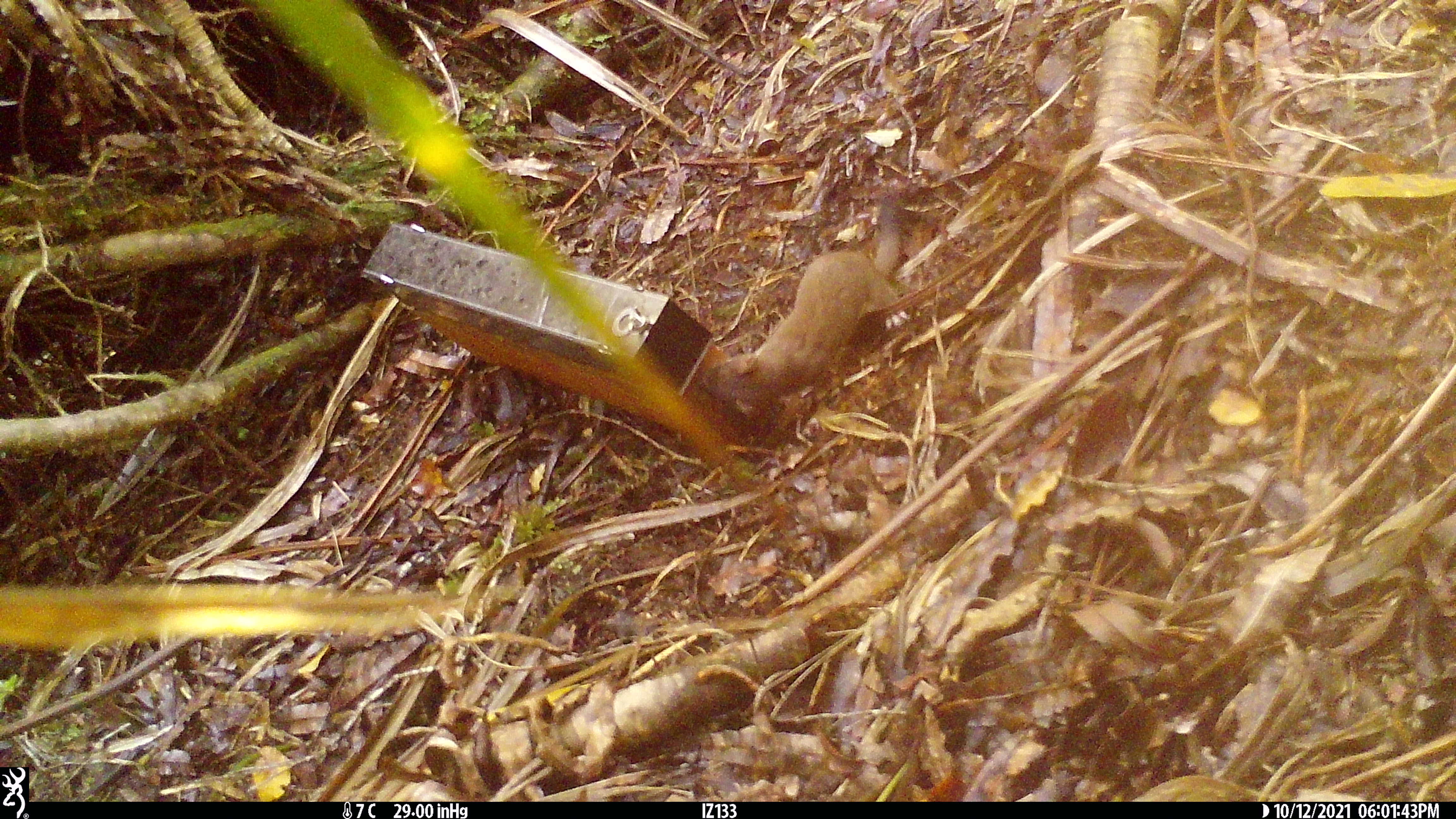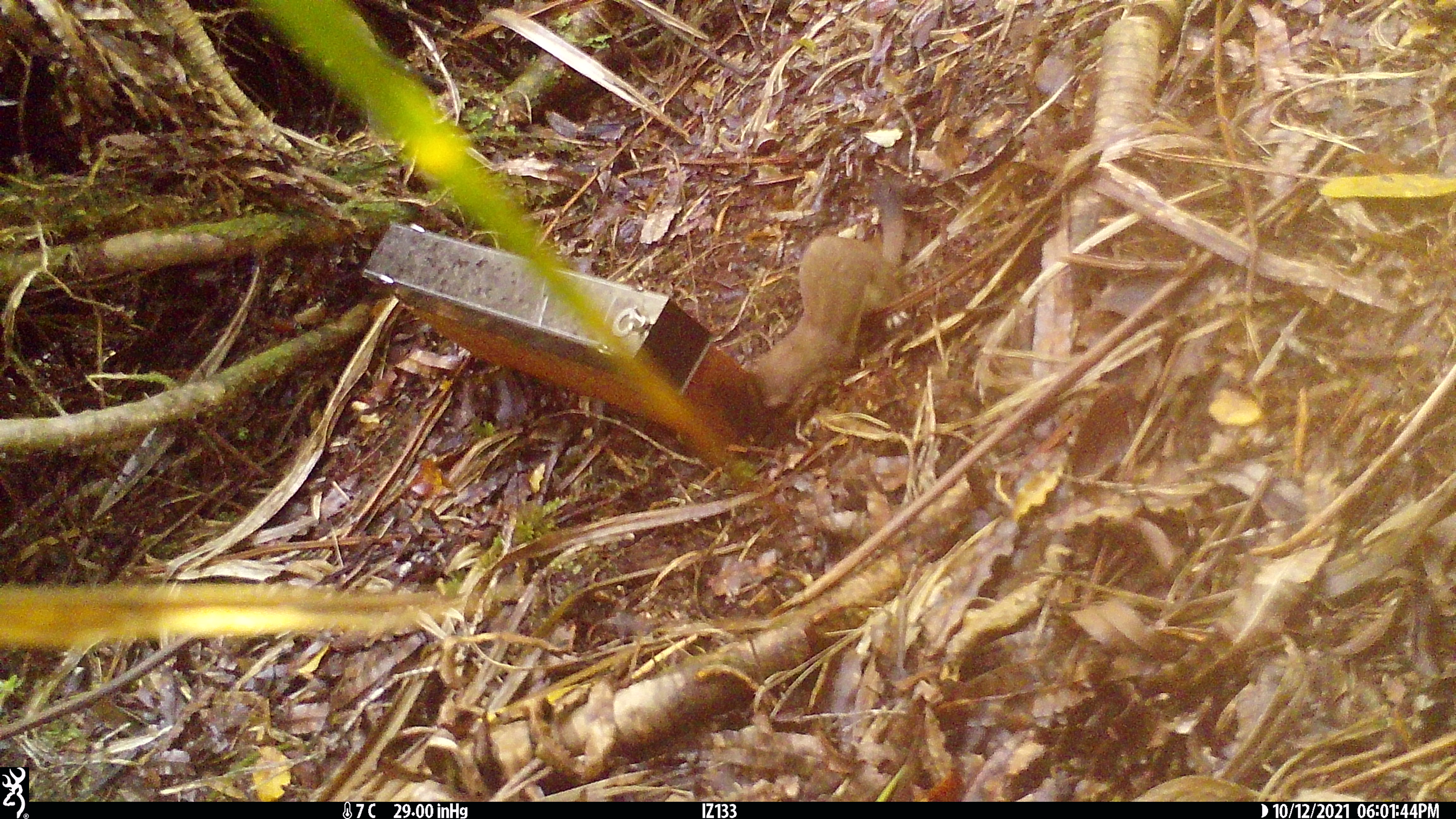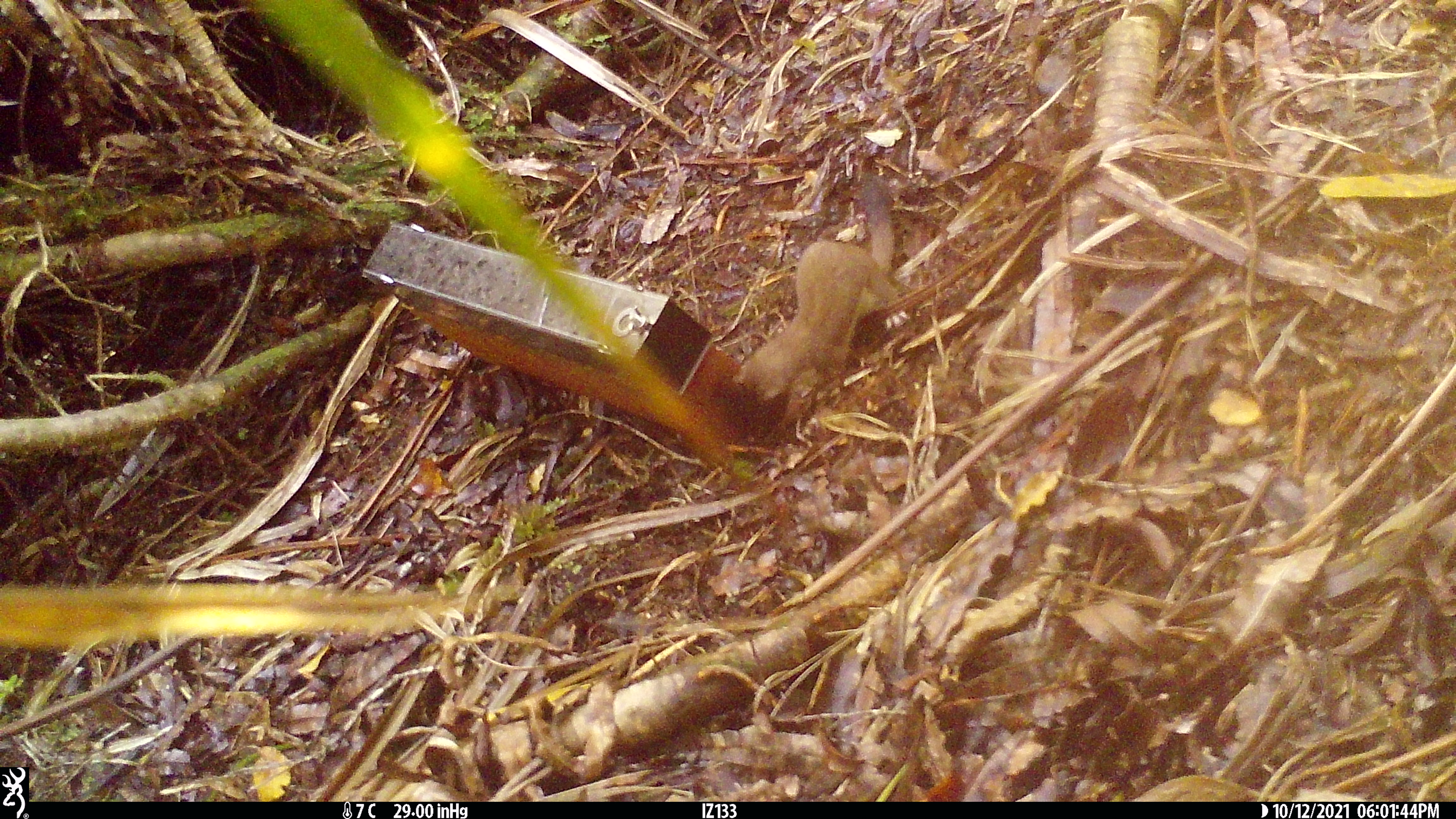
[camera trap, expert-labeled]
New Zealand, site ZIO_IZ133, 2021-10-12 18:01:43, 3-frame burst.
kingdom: Animalia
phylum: Chordata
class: Mammalia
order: Carnivora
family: Mustelidae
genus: Mustela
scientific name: Mustela erminea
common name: stoat